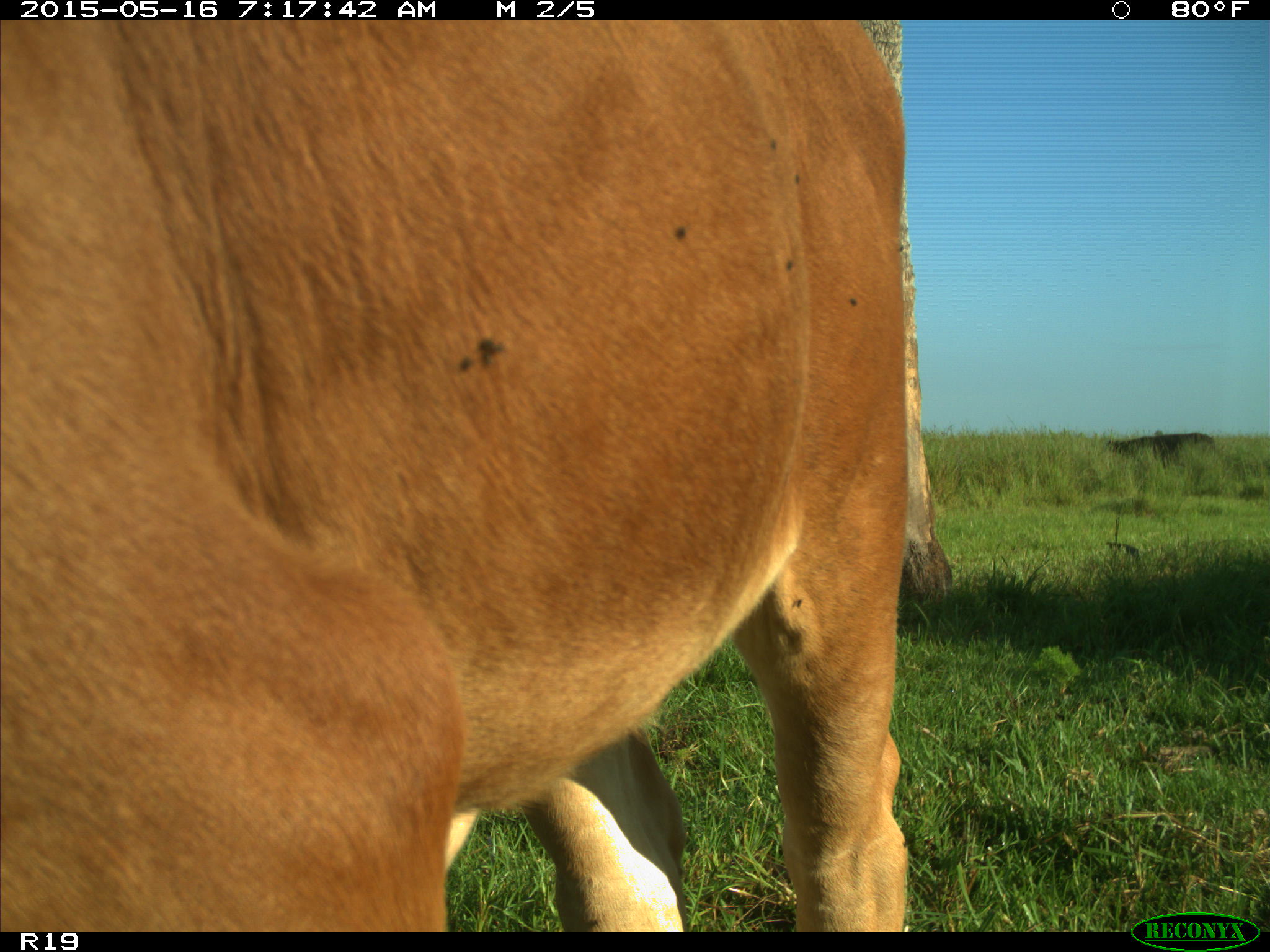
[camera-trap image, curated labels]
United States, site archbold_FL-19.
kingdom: Animalia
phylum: Chordata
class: Mammalia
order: Artiodactyla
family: Bovidae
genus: Bos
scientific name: Bos taurus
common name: domestic cow